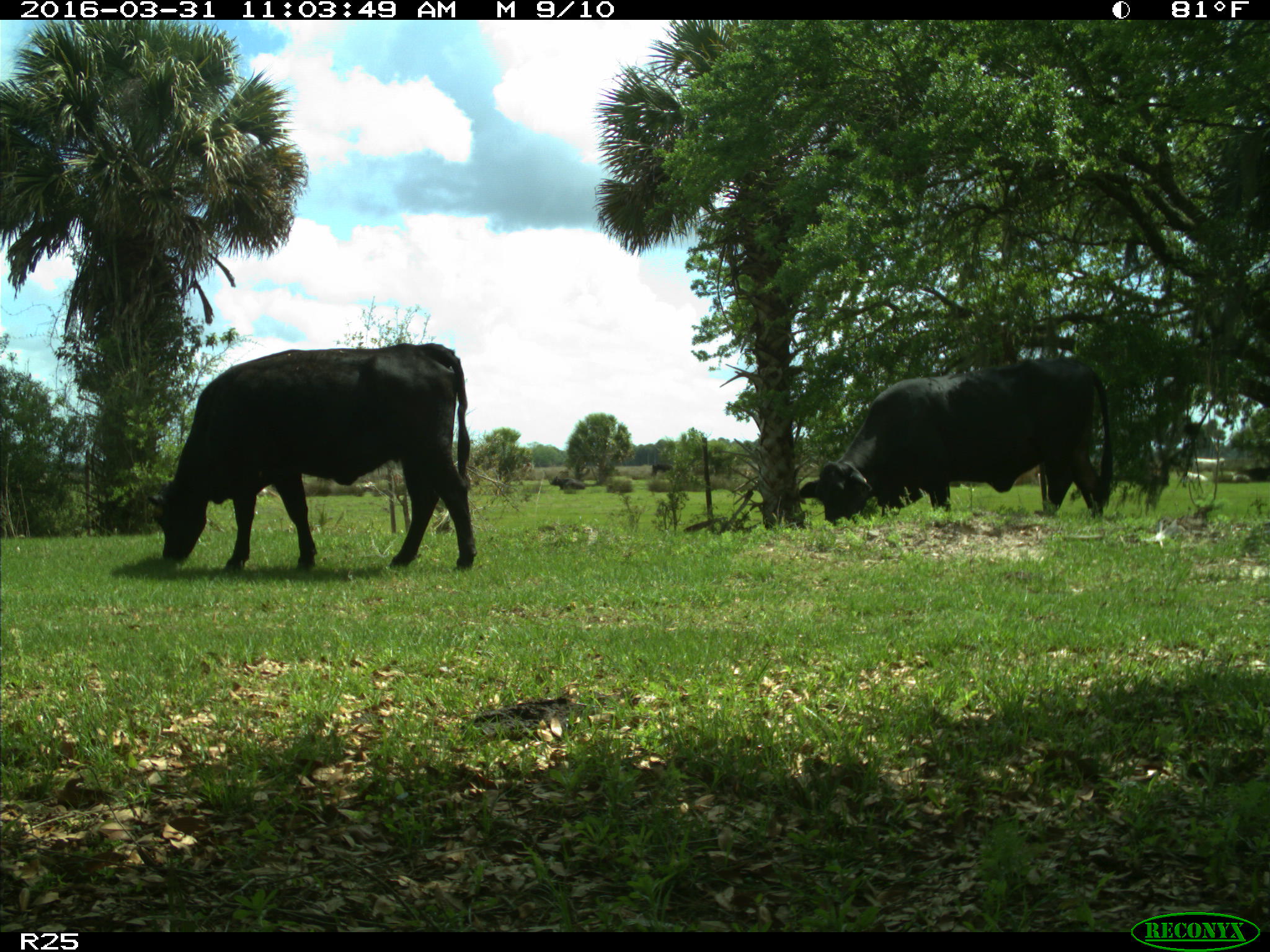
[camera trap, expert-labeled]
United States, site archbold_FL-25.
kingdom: Animalia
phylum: Chordata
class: Mammalia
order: Artiodactyla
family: Bovidae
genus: Bos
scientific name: Bos taurus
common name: domestic cow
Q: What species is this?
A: Bos taurus (domestic cow).